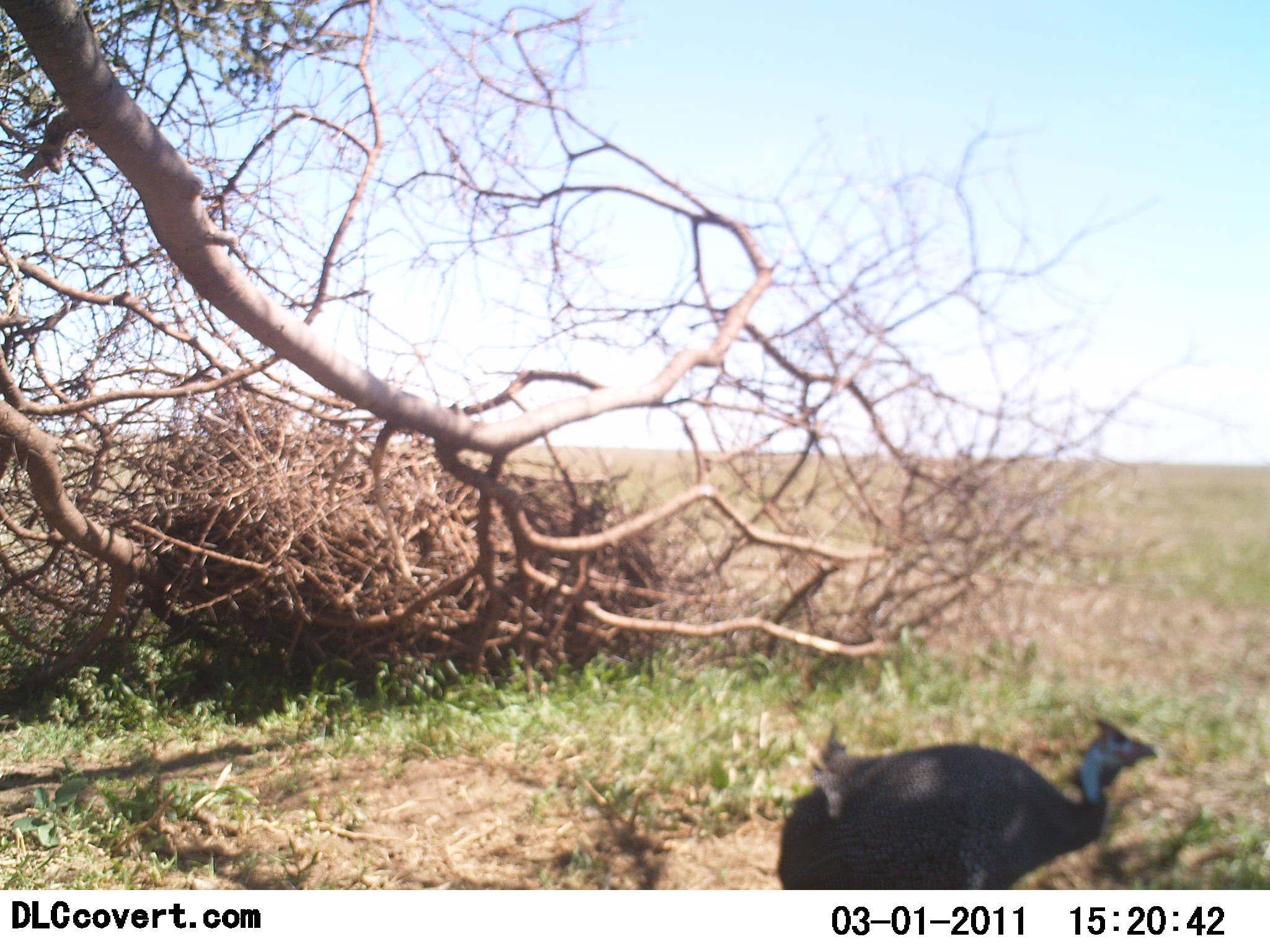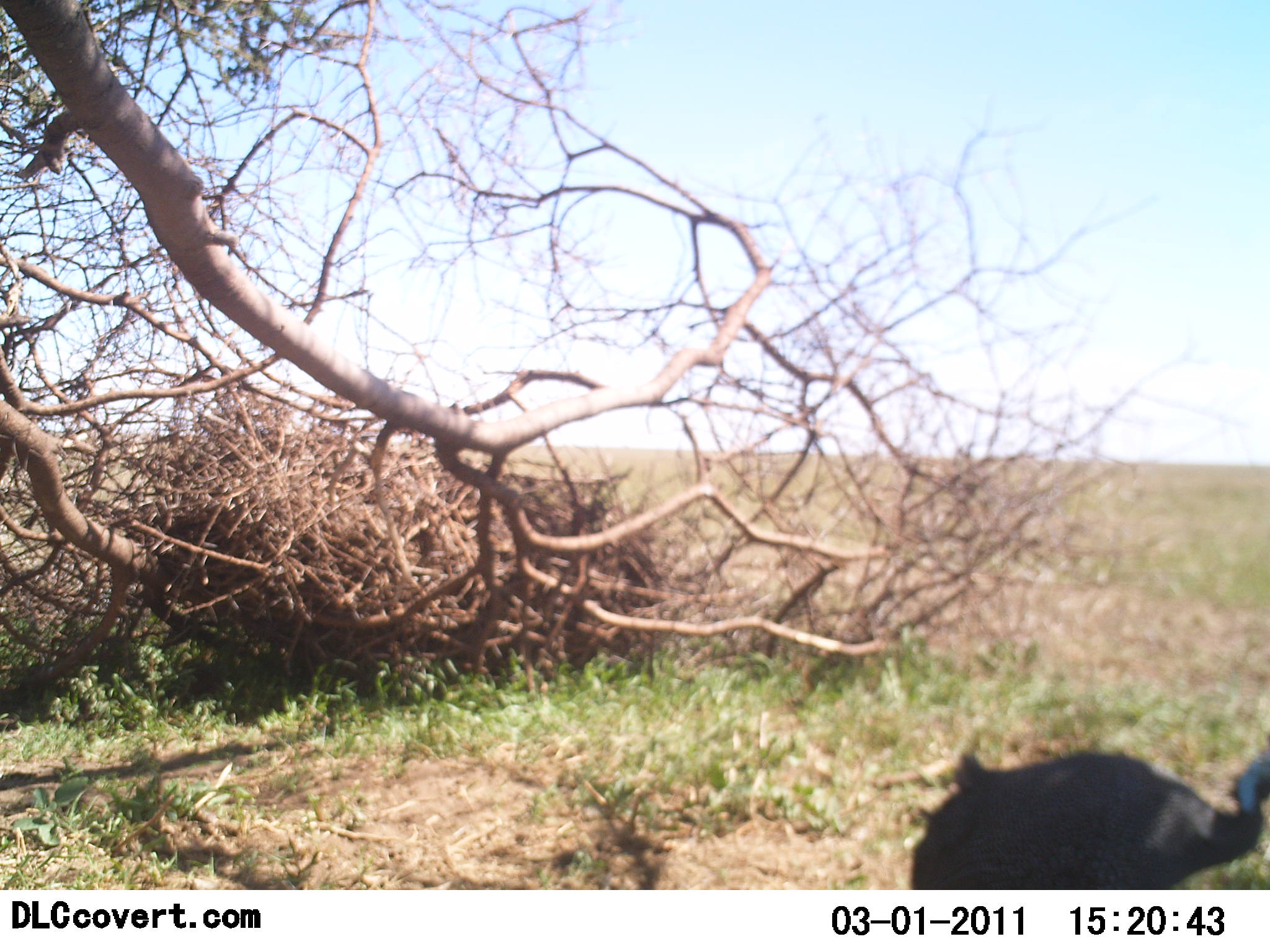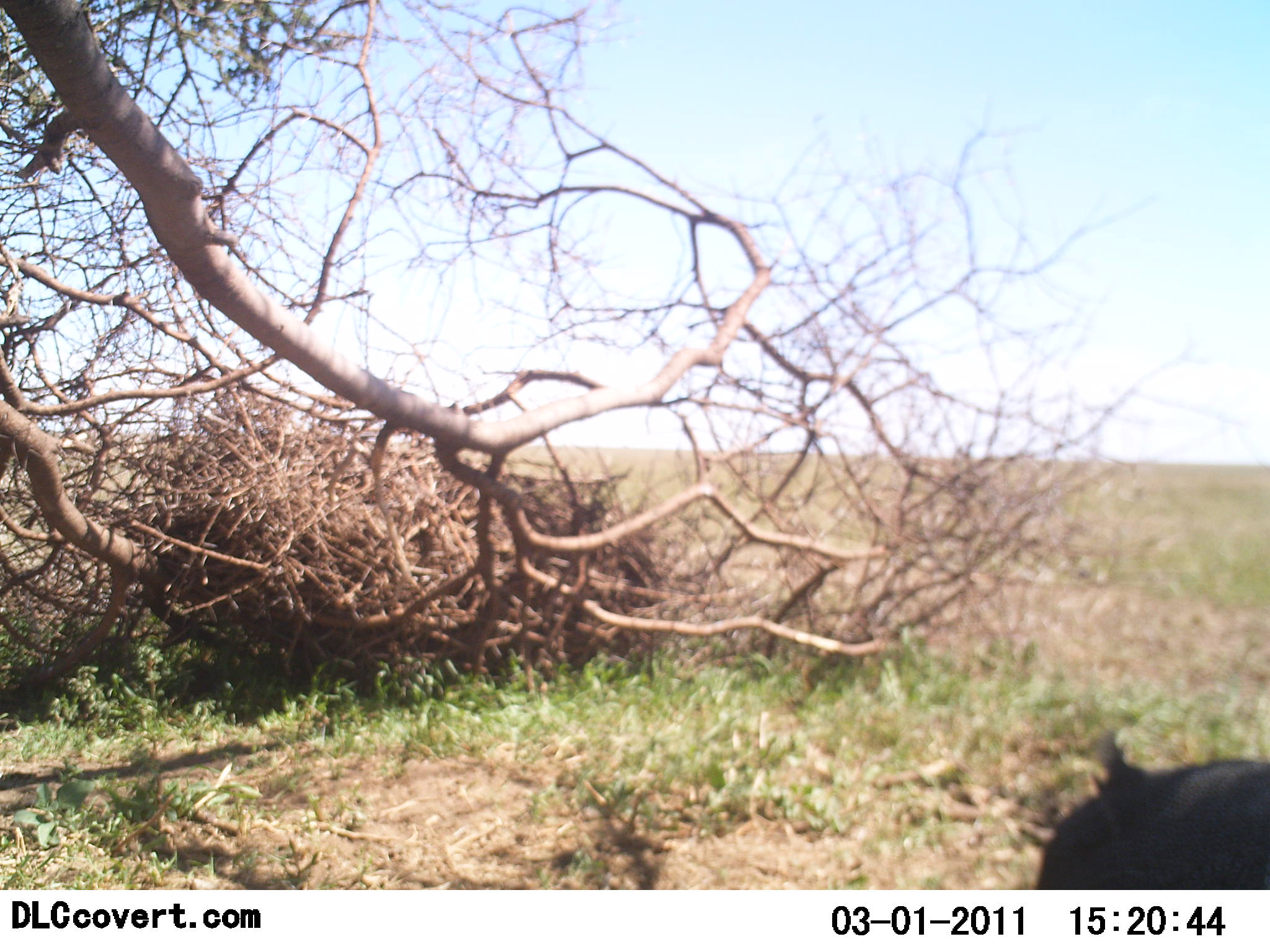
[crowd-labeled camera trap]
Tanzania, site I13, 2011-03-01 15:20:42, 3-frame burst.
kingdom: Animalia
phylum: Chordata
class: Aves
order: Galliformes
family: Numididae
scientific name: Numididae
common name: guinea fowl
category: guineafowl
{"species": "guineafowl (guinea fowl) (Numididae)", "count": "1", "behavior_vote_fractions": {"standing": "27%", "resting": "0%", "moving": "82%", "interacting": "0%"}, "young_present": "0%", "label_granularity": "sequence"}